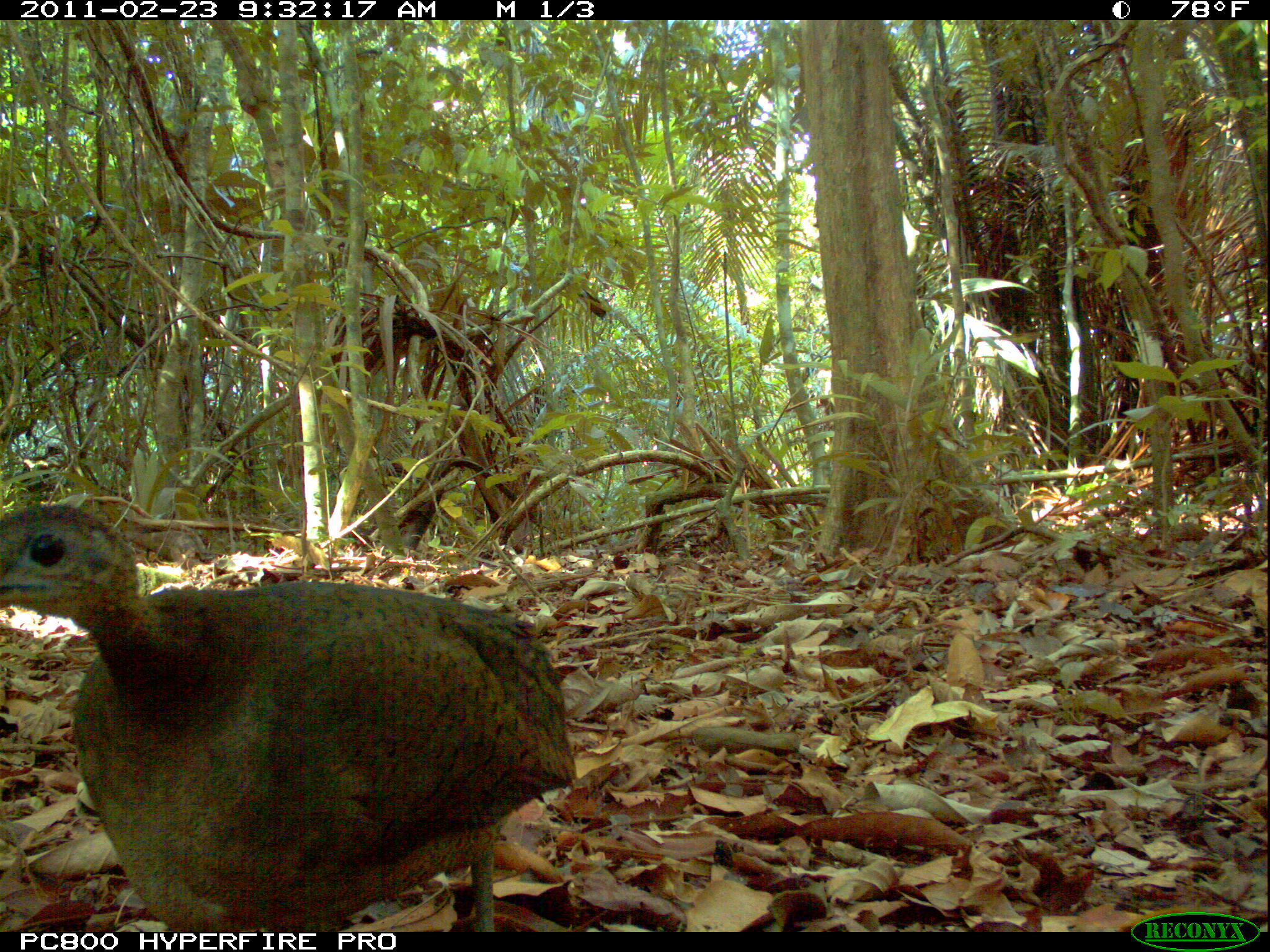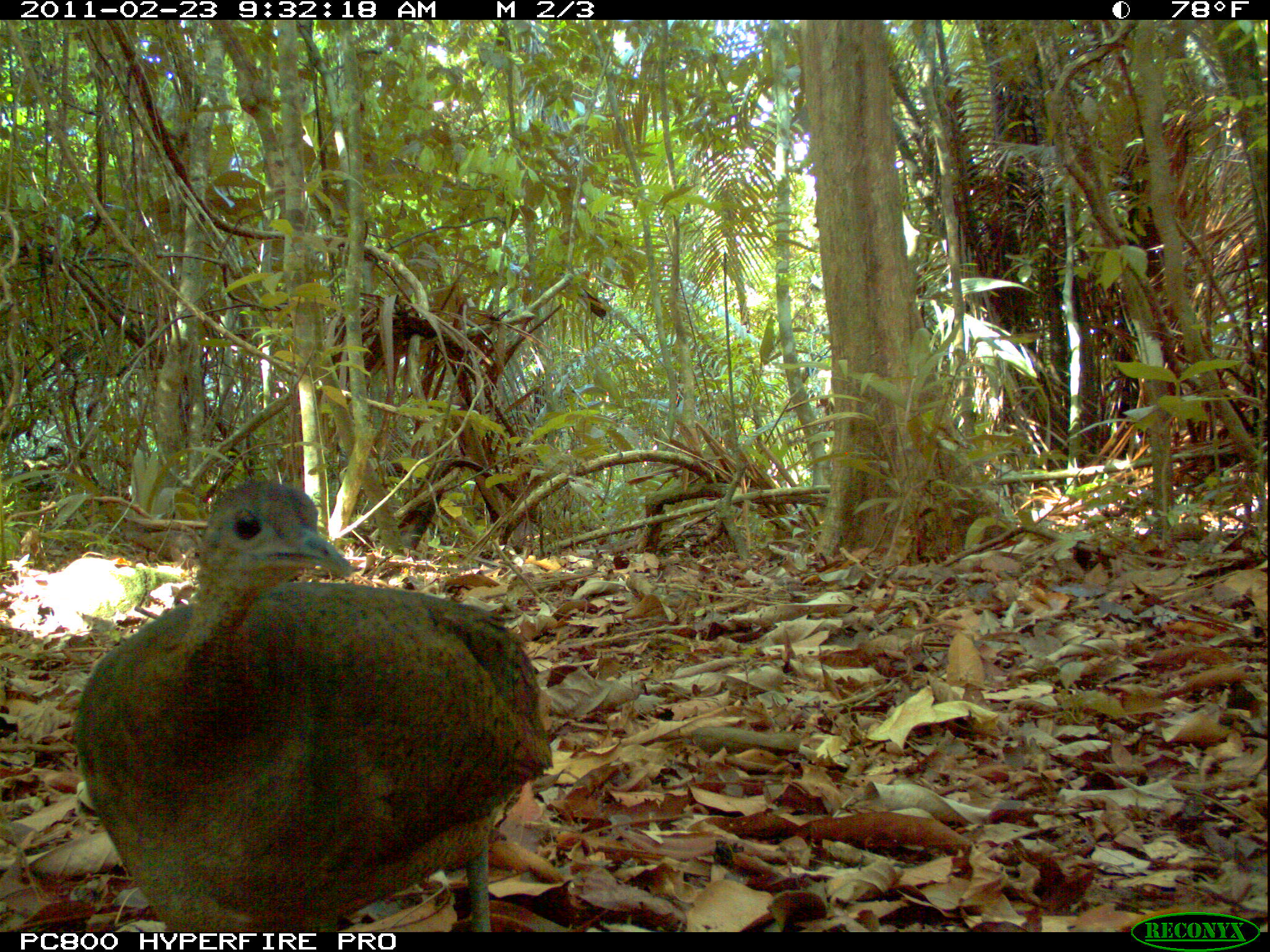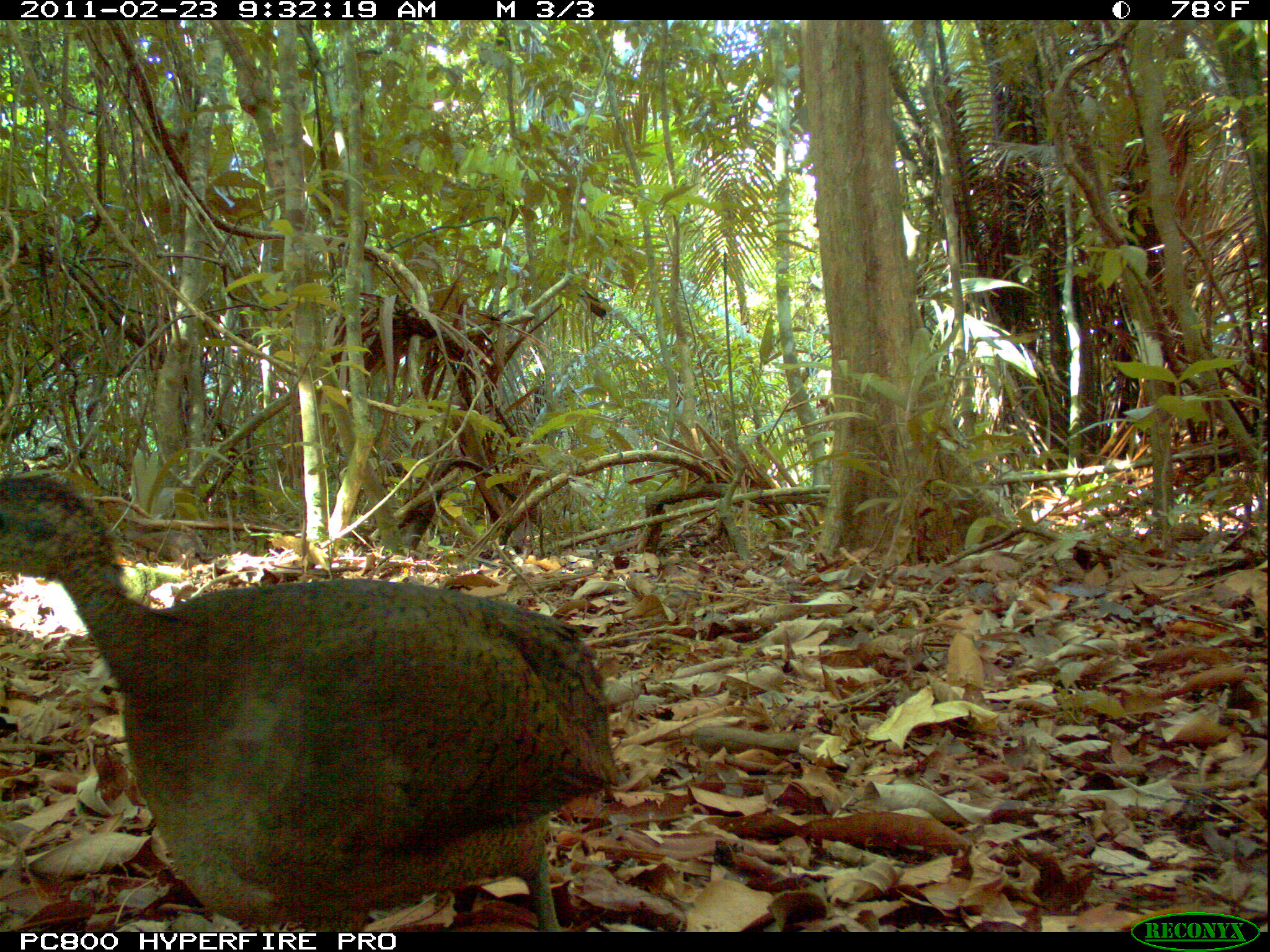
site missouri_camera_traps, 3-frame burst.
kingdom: Animalia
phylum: Chordata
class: Aves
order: Tinamiformes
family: Tinamidae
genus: Tinamus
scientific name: Tinamus major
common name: great tinamou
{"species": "great tinamou (Tinamus major)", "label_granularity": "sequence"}